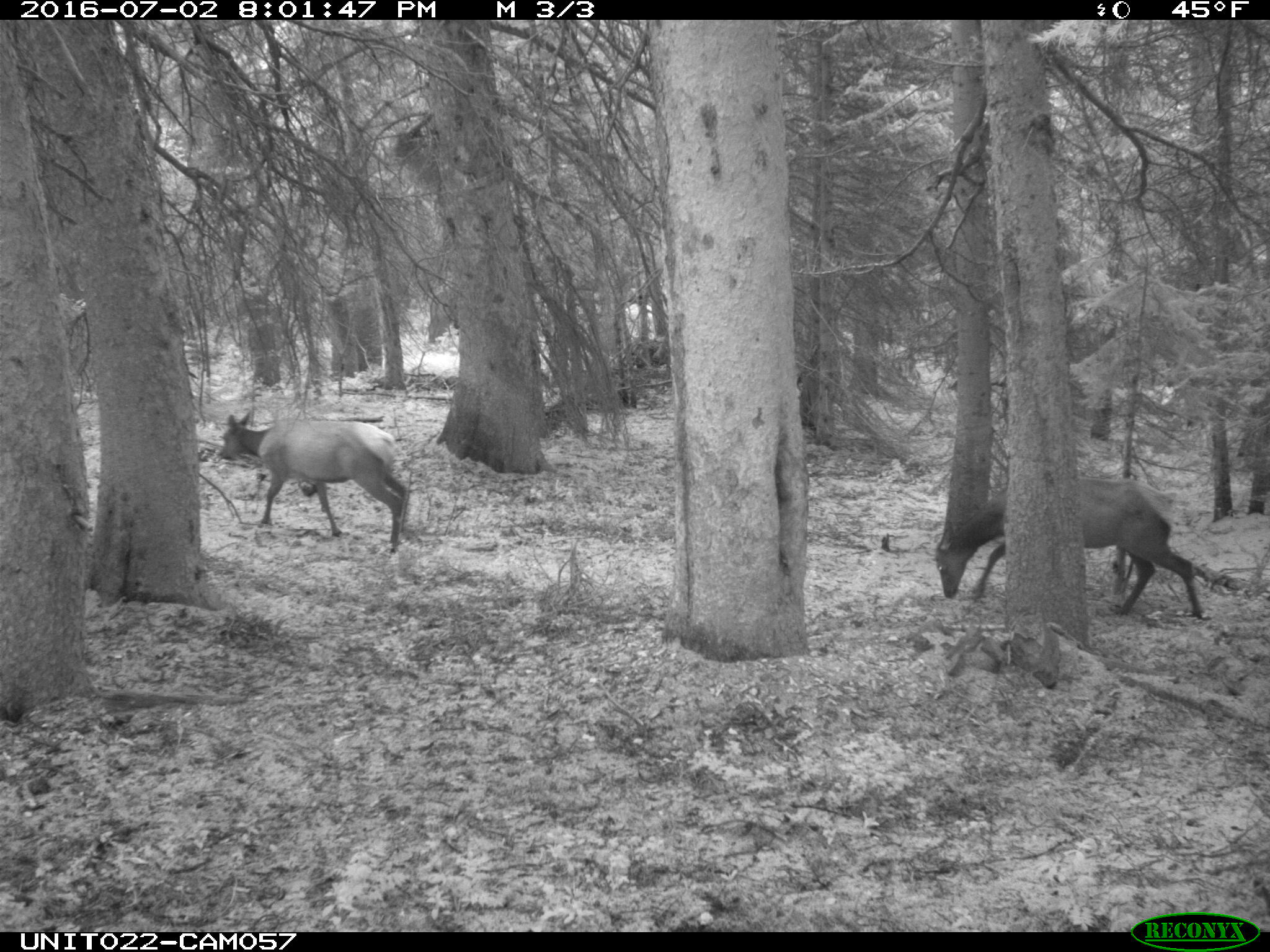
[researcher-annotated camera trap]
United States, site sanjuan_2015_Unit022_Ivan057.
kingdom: Animalia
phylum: Chordata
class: Mammalia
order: Artiodactyla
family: Cervidae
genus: Cervus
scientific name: Cervus elaphus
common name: red deer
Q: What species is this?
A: Cervus elaphus (red deer).